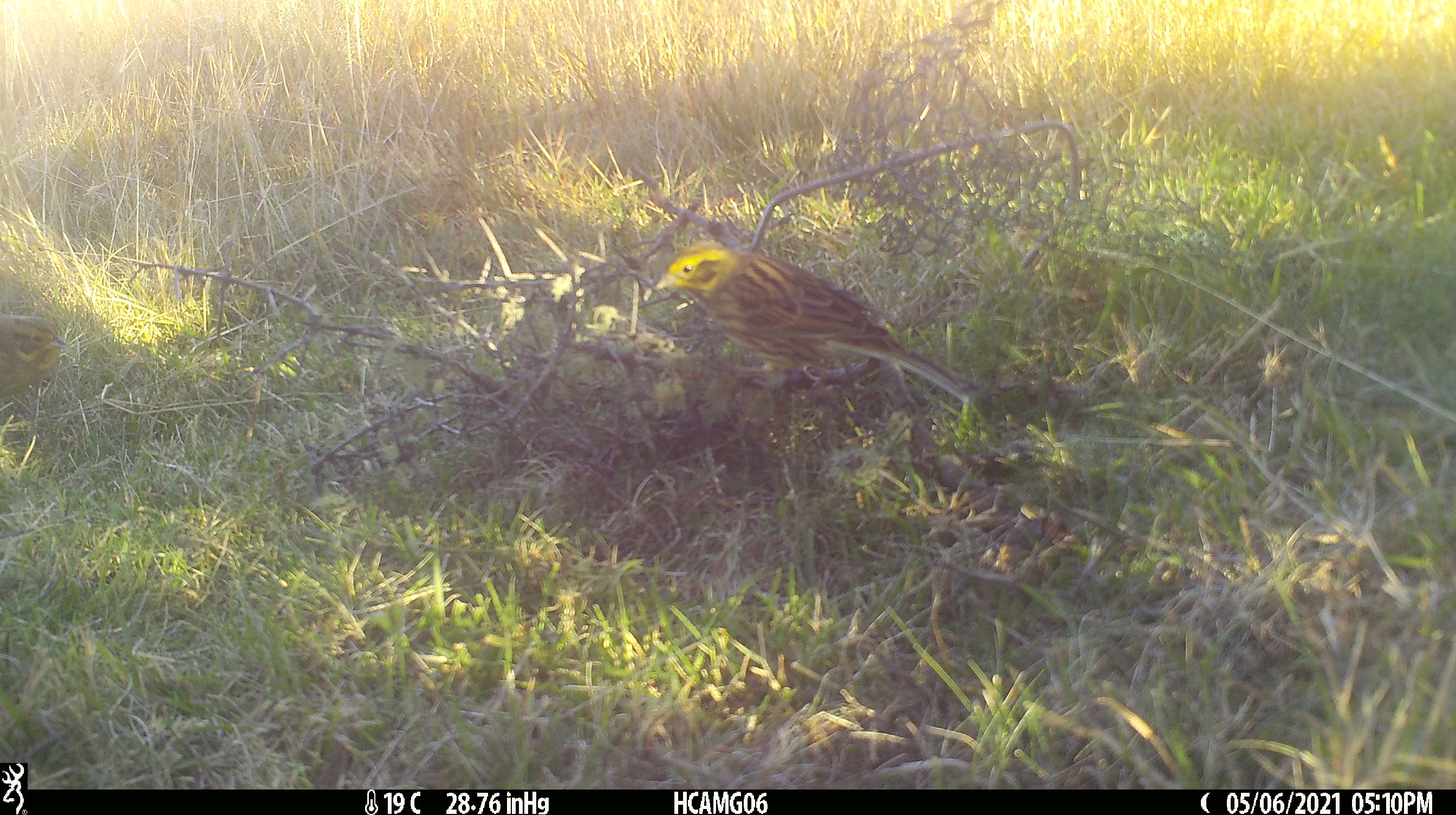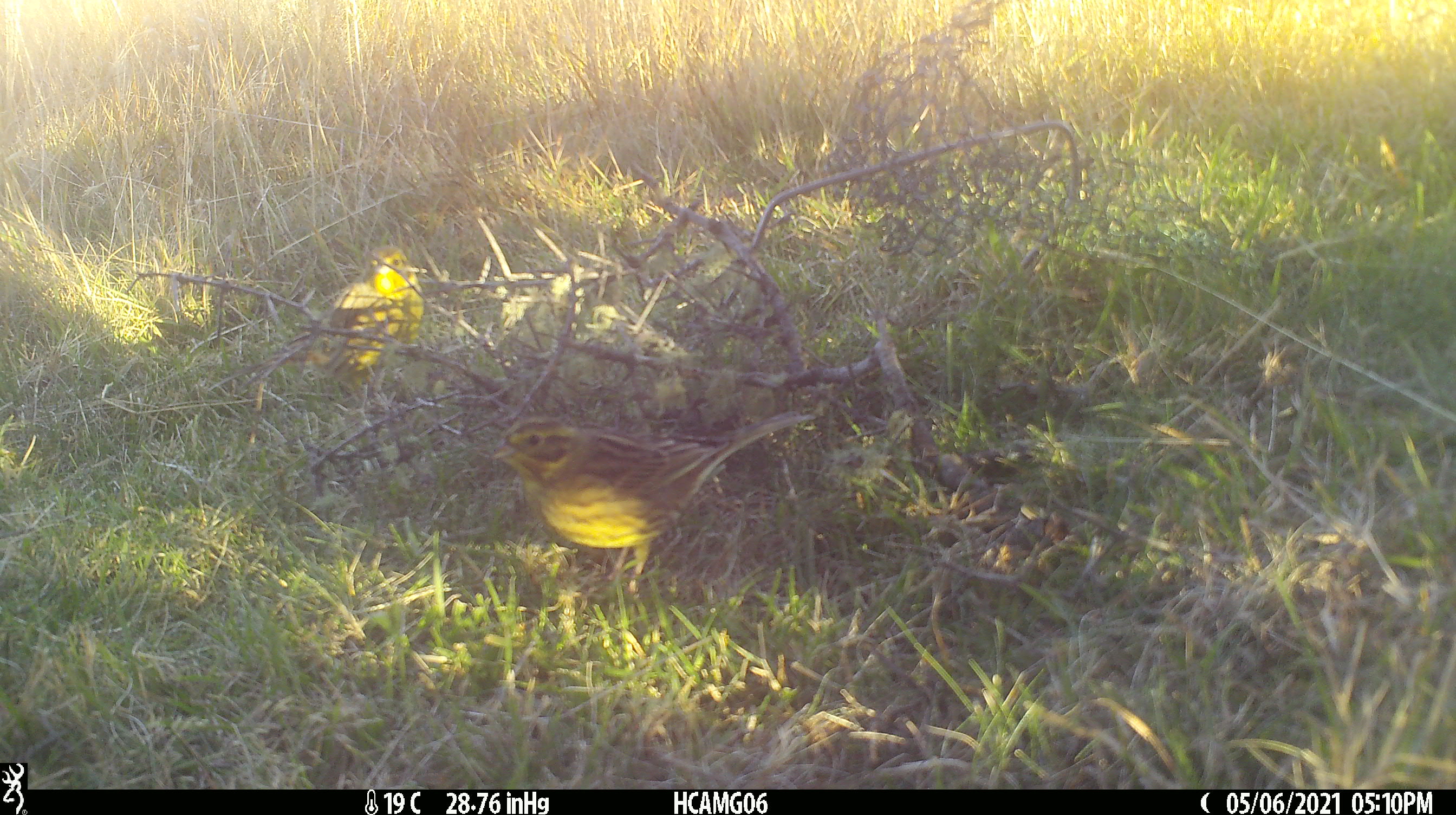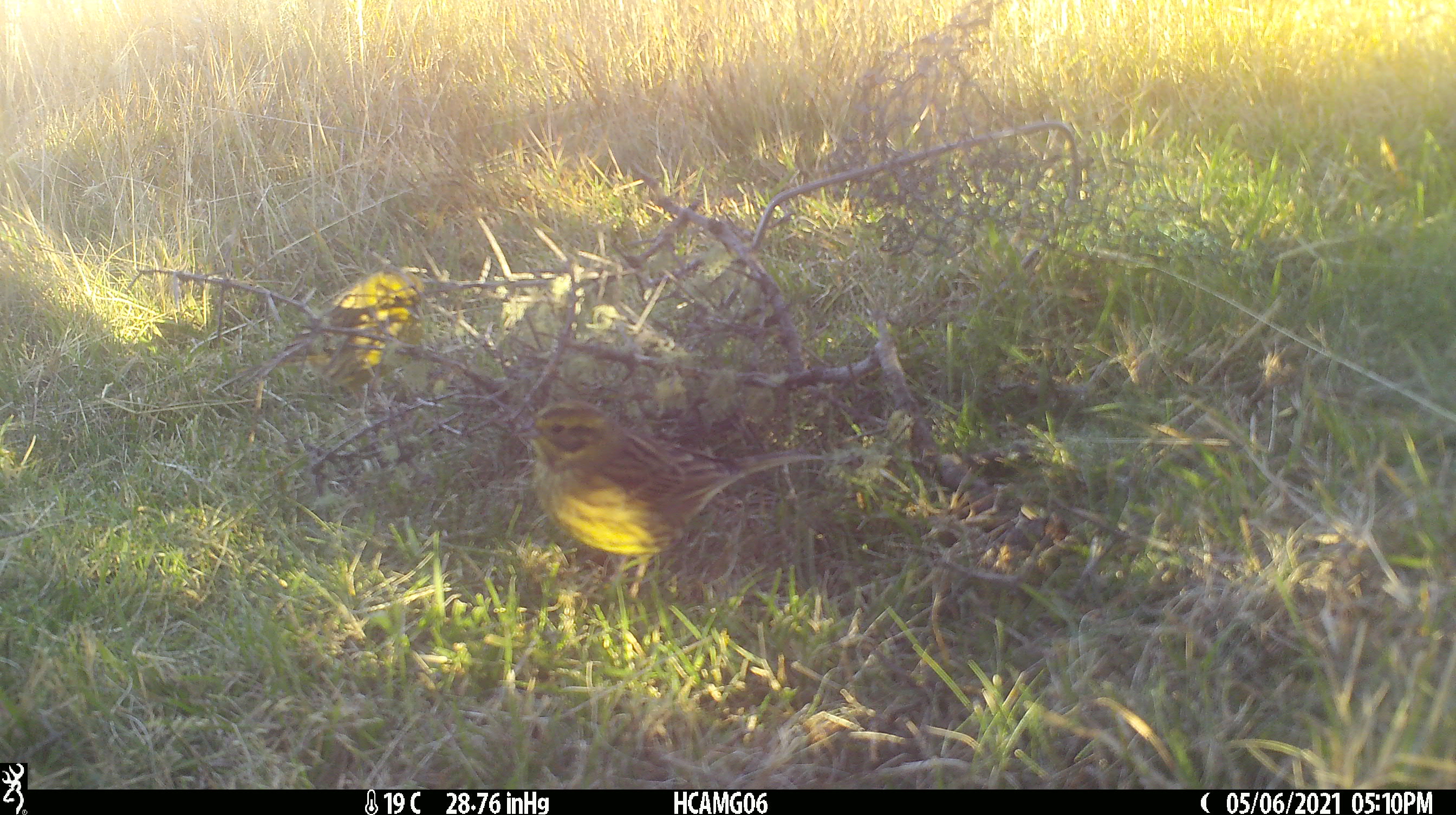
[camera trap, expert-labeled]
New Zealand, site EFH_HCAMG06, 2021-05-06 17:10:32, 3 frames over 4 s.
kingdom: Animalia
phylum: Chordata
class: Aves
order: Passeriformes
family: Emberizidae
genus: Emberiza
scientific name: Emberiza citrinella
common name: yellowhammer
Yellowhammer (Emberiza citrinella).